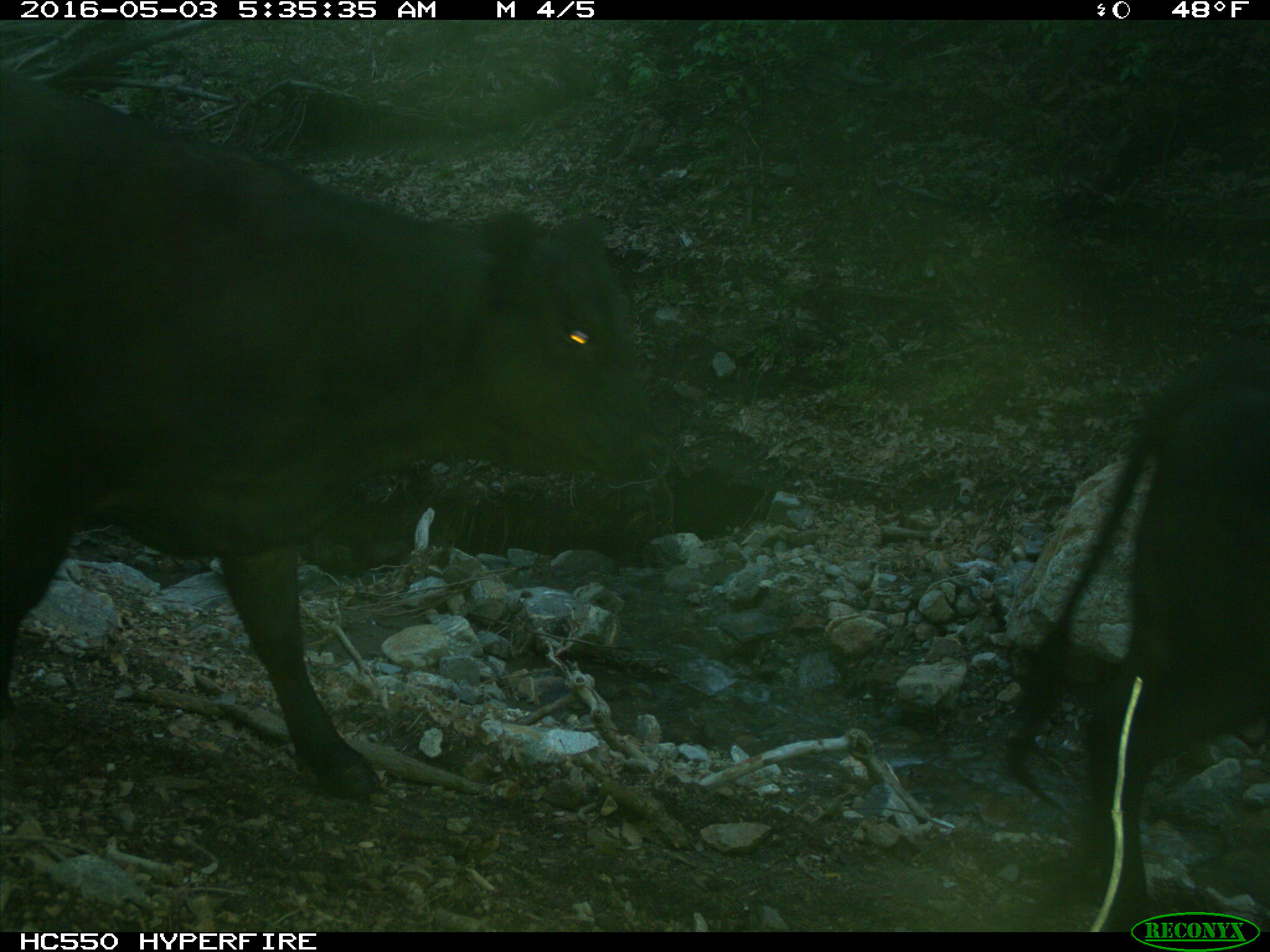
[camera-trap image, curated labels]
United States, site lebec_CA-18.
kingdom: Animalia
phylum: Chordata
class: Mammalia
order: Artiodactyla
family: Bovidae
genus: Bos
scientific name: Bos taurus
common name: domestic cow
Bos taurus (domestic cow).